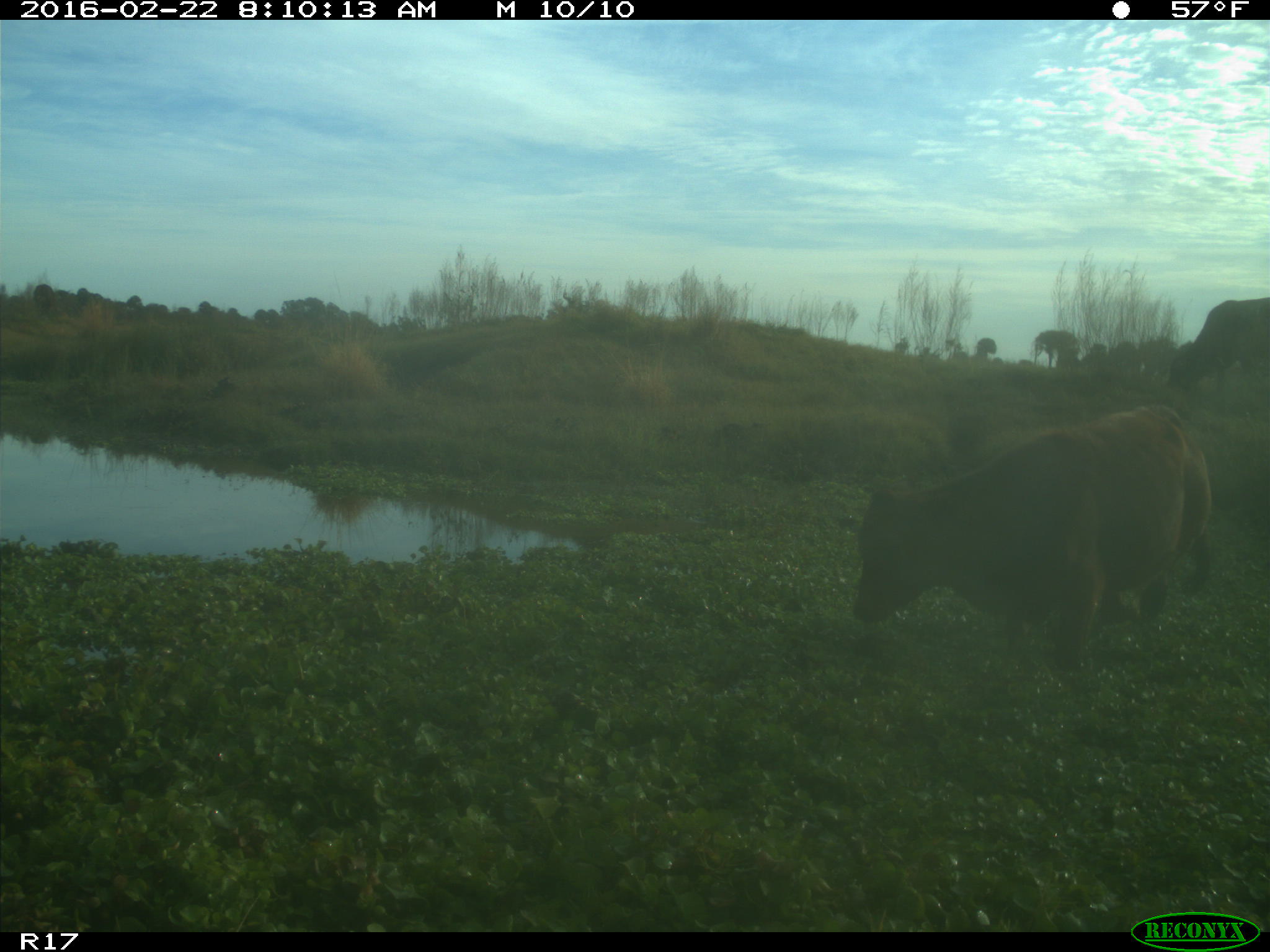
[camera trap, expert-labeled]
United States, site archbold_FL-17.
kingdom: Animalia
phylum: Chordata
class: Mammalia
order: Artiodactyla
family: Bovidae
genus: Bos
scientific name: Bos taurus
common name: domestic cow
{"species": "Bos taurus (domestic cow)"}